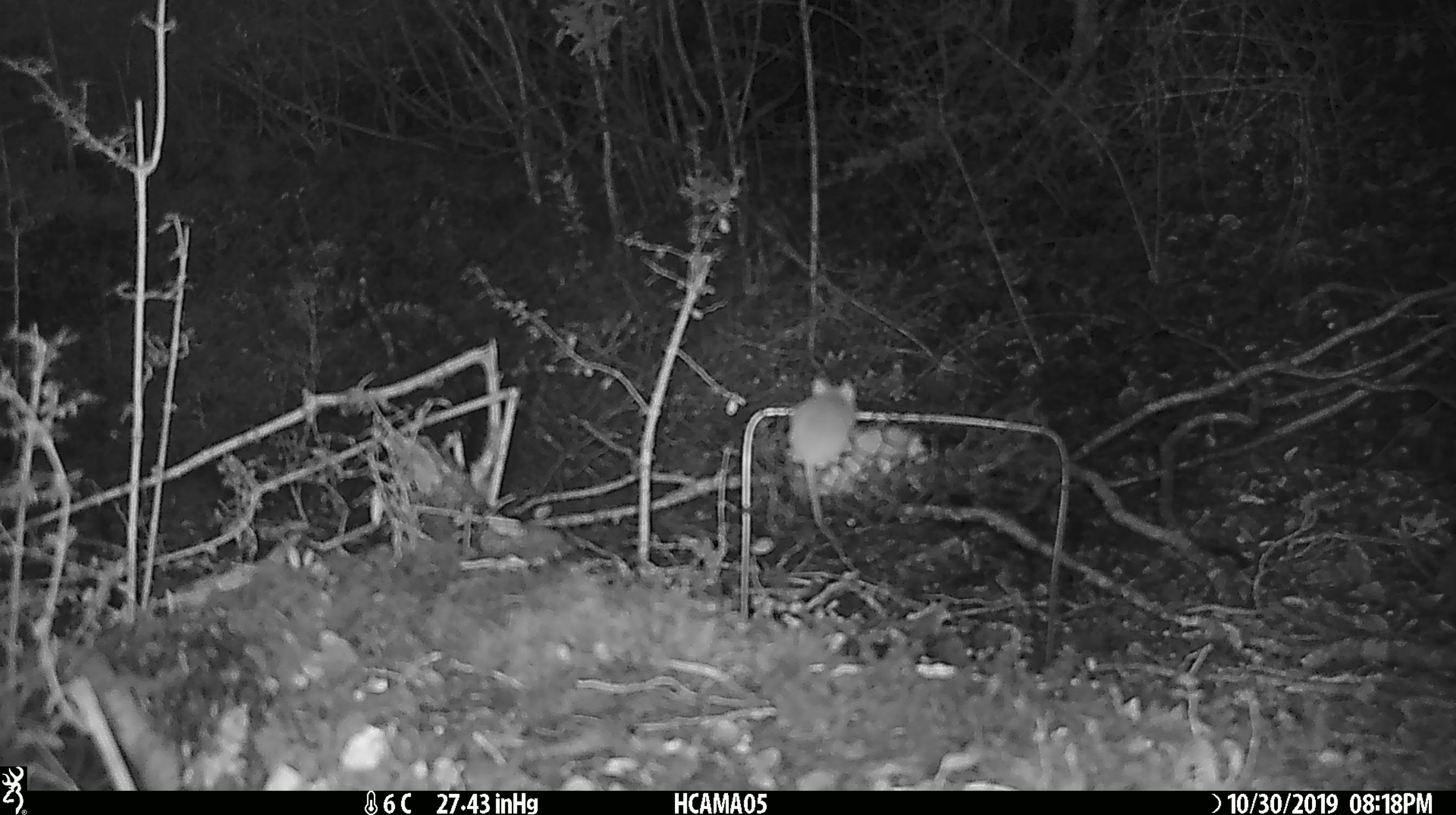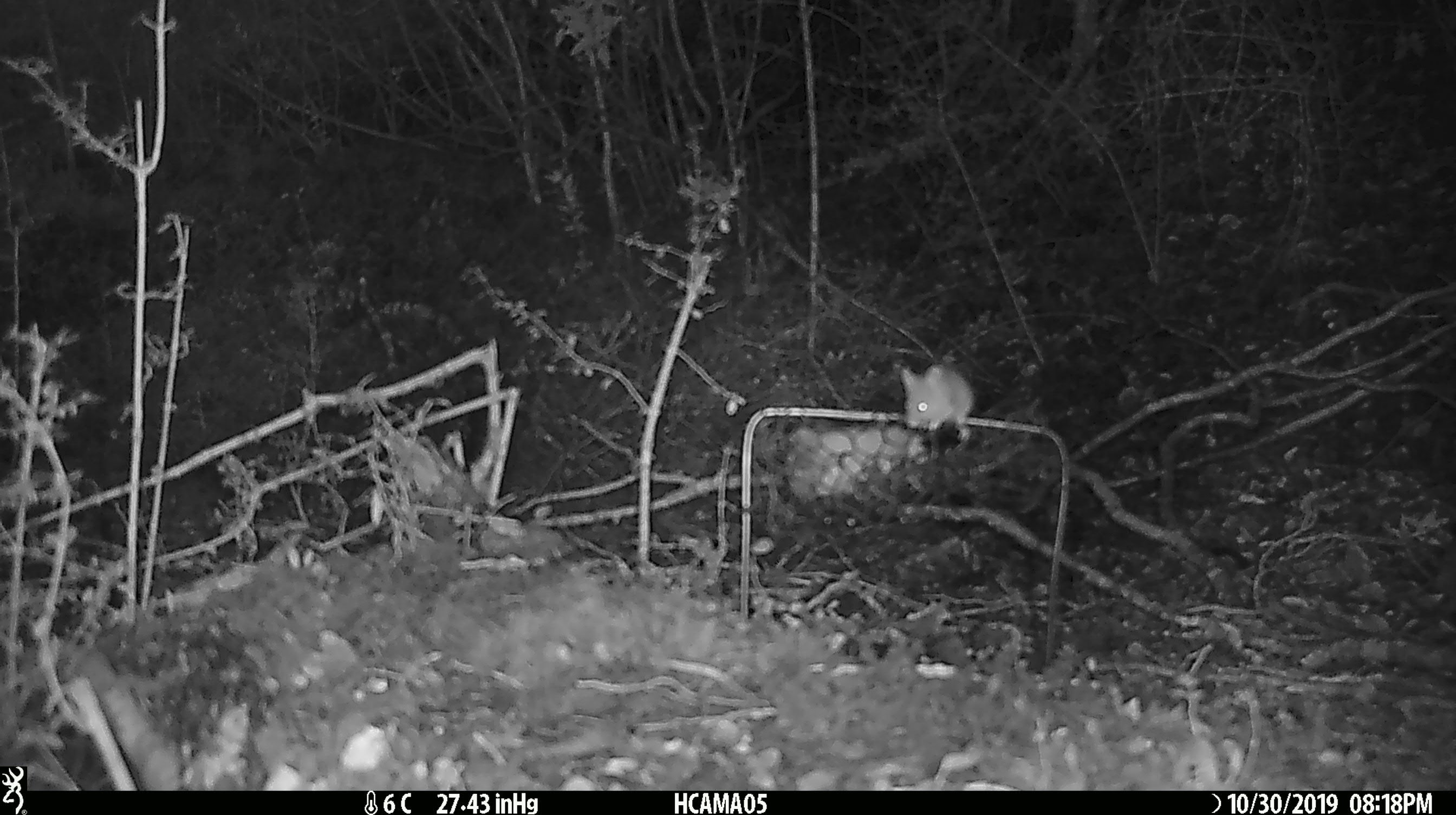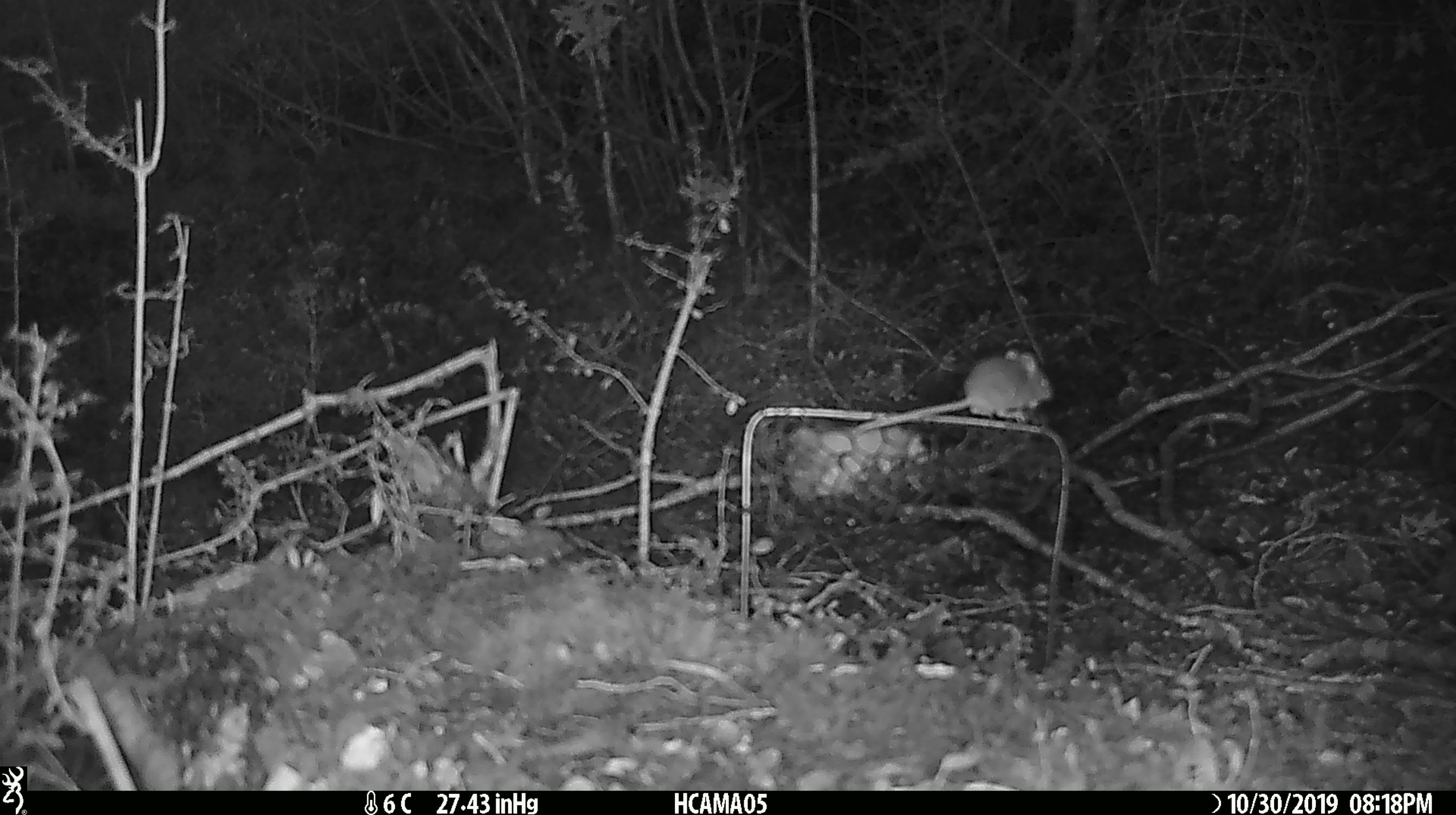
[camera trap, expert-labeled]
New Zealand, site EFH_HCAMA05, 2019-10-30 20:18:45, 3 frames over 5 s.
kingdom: Animalia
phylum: Chordata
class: Mammalia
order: Rodentia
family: Muridae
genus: Mus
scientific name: Mus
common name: mouse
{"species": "mouse (Mus)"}